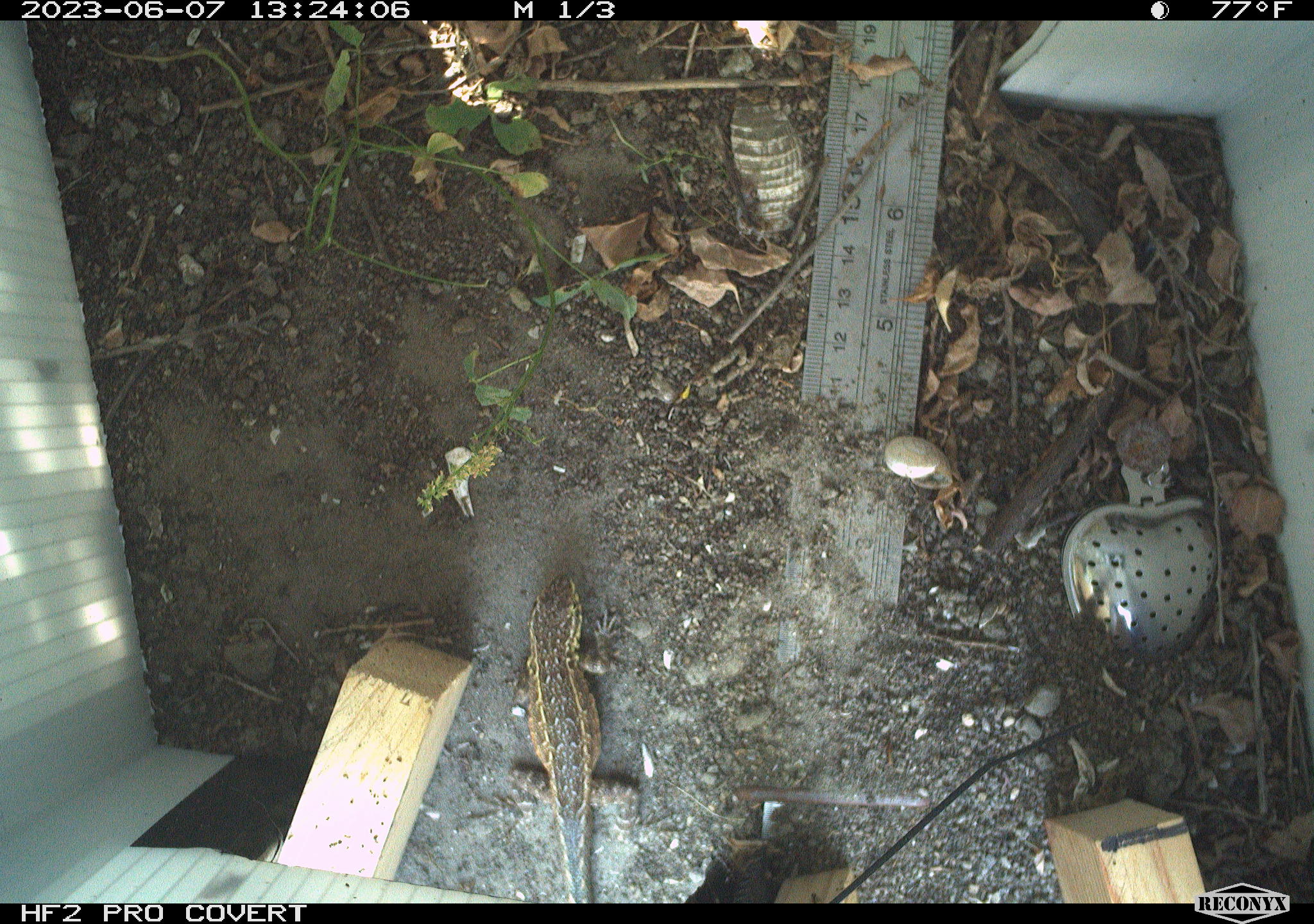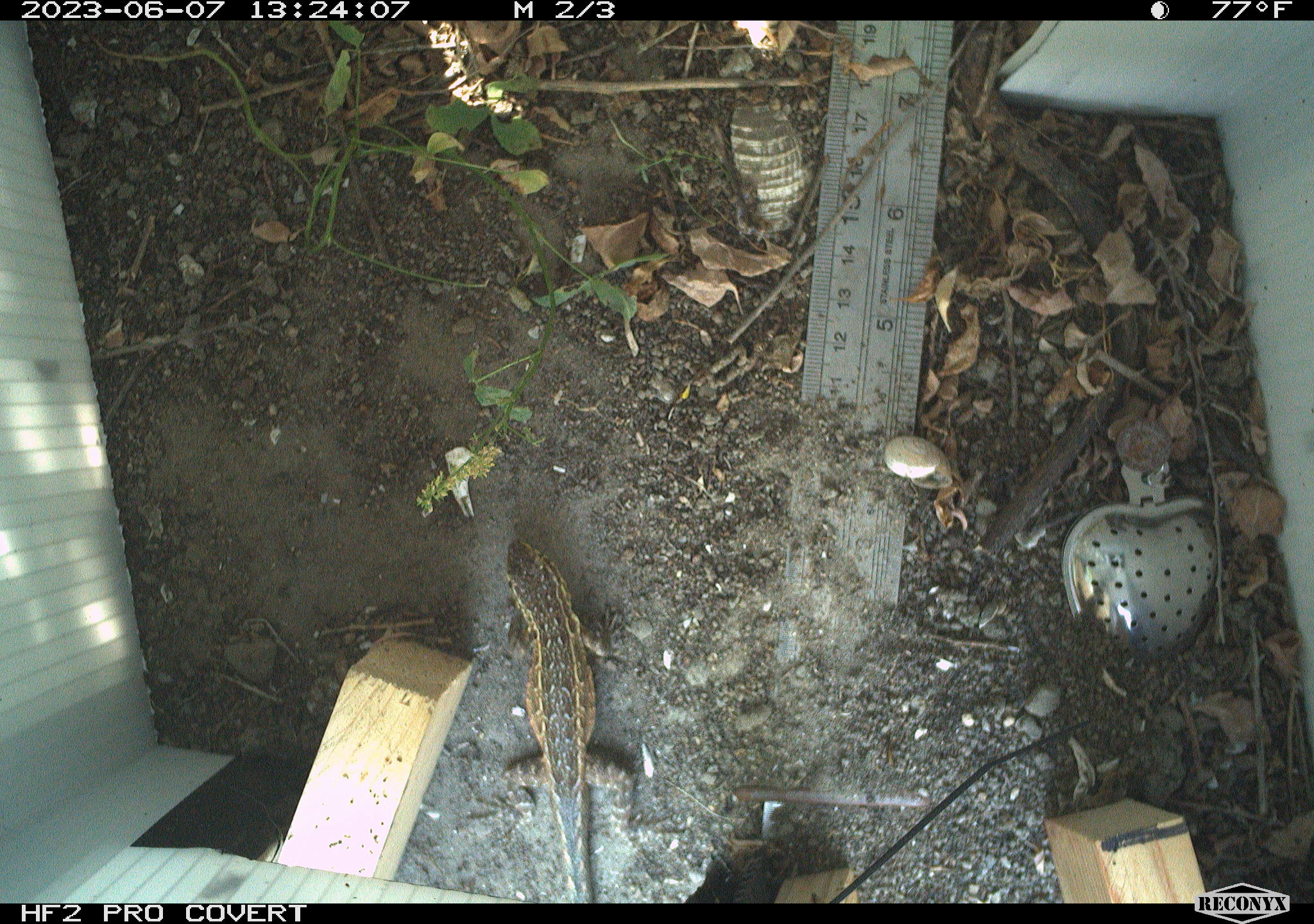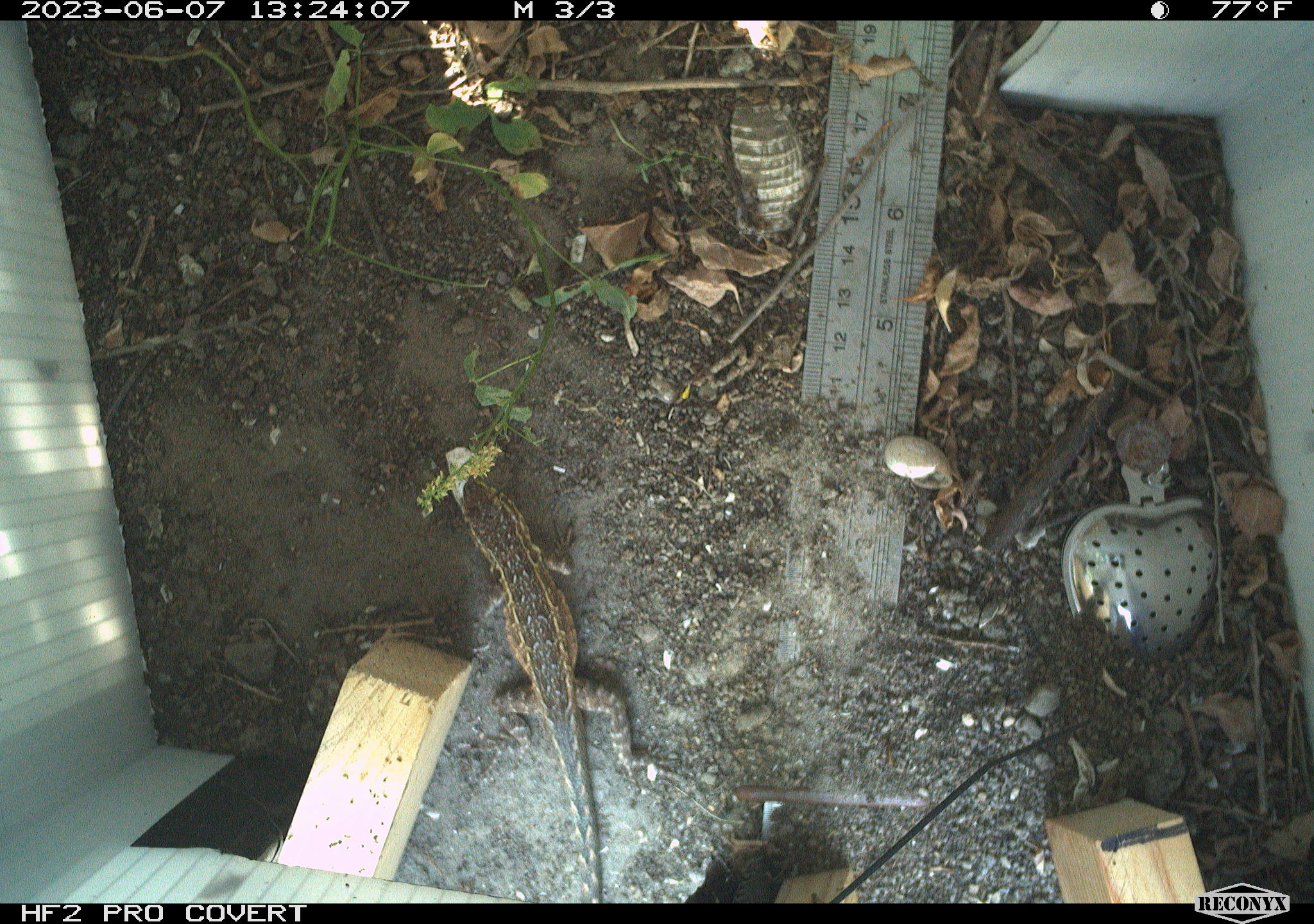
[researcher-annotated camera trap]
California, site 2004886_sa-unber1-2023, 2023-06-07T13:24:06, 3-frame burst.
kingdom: Animalia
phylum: Chordata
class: Reptilia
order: Squamata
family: Phrynosomatidae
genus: Sceloporus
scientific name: Sceloporus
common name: spiny lizards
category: sceloporus species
Sceloporus species (spiny lizards) (Sceloporus).